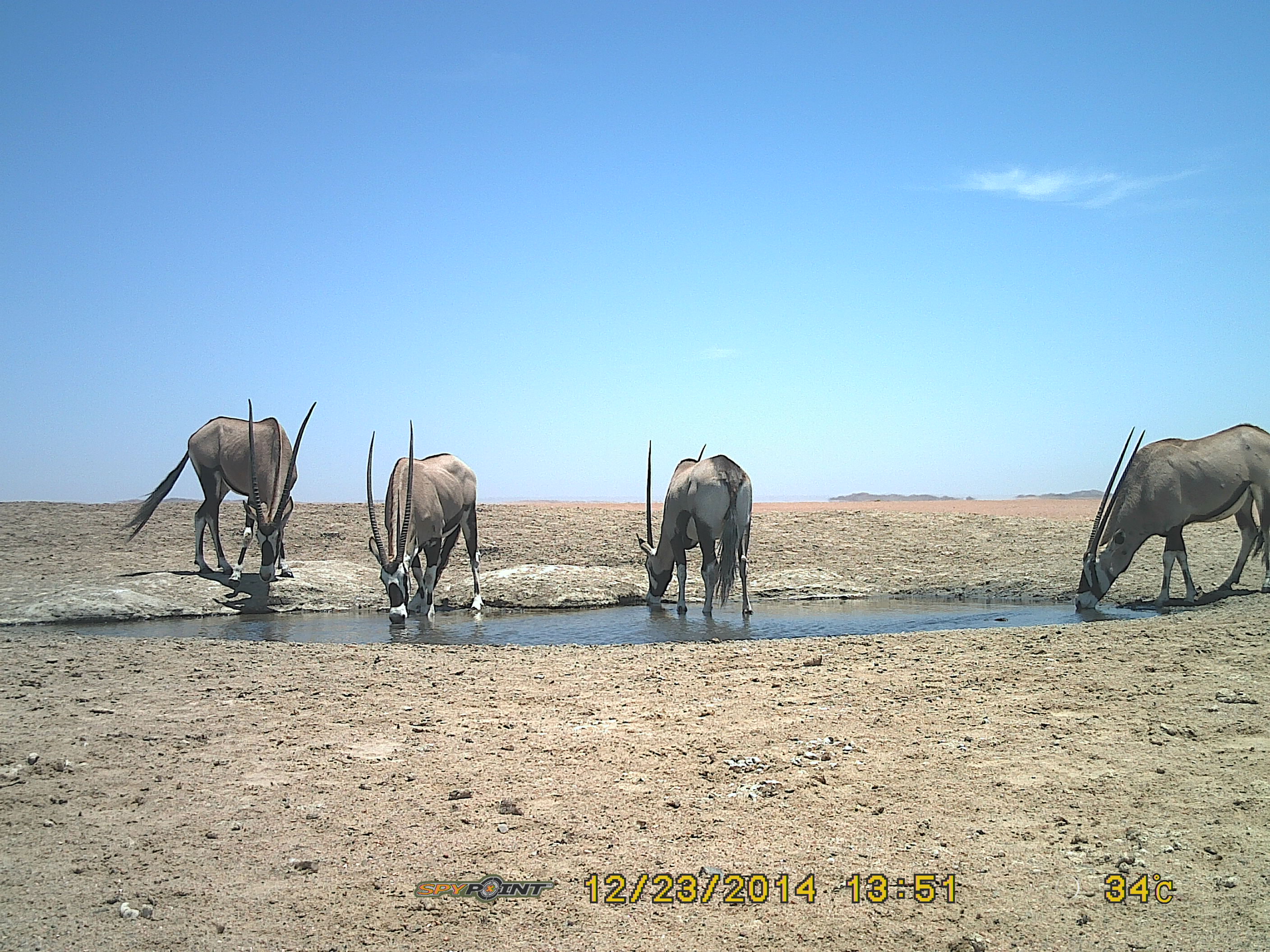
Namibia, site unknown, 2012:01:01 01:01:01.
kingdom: Animalia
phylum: Chordata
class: Mammalia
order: Artiodactyla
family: Bovidae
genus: Oryx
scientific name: Oryx gazella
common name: gemsbok